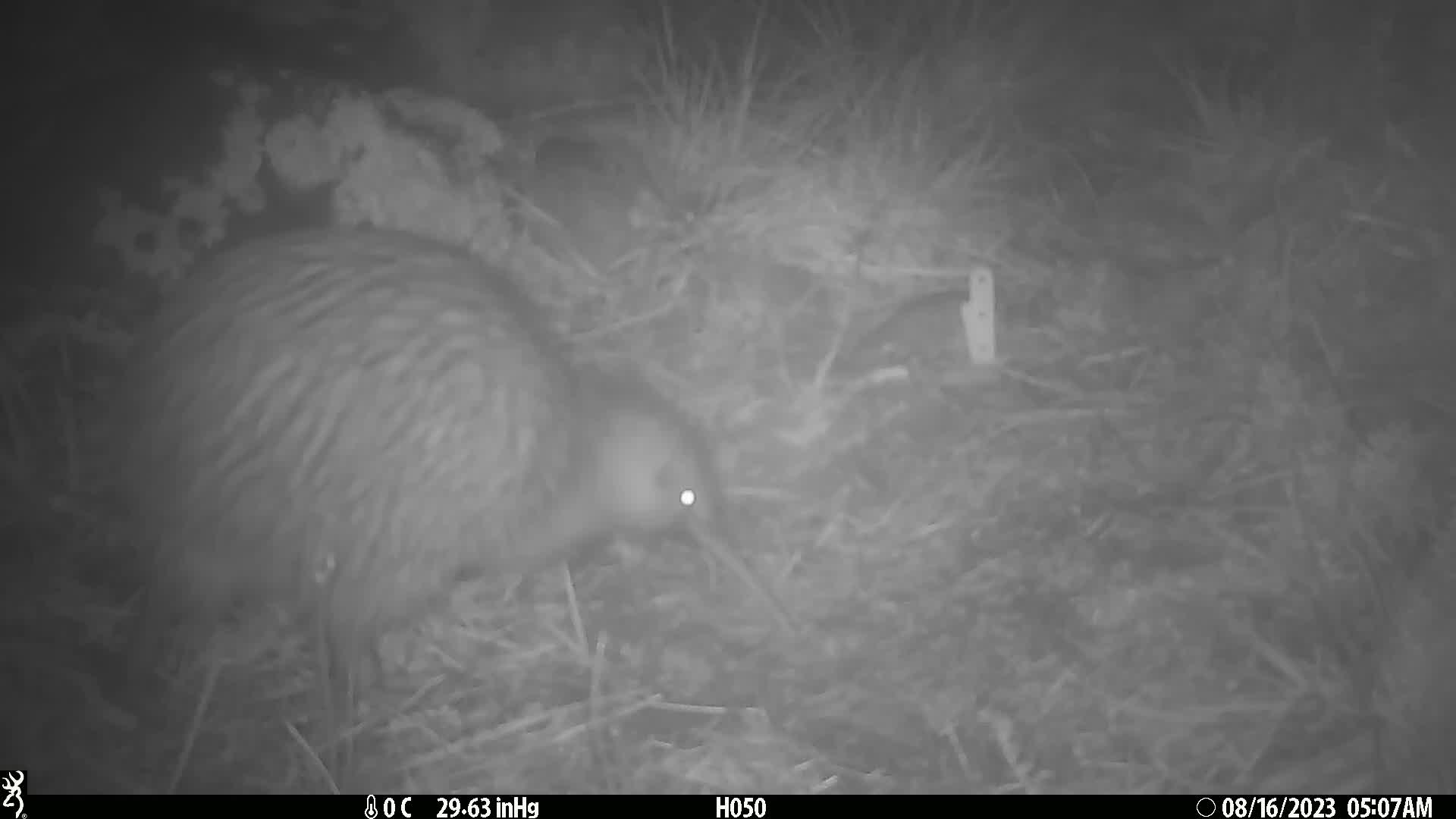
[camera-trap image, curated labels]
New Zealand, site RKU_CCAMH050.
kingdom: Animalia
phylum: Chordata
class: Aves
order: Apterygiformes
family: Apterygidae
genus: Apteryx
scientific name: Apteryx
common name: kiwi